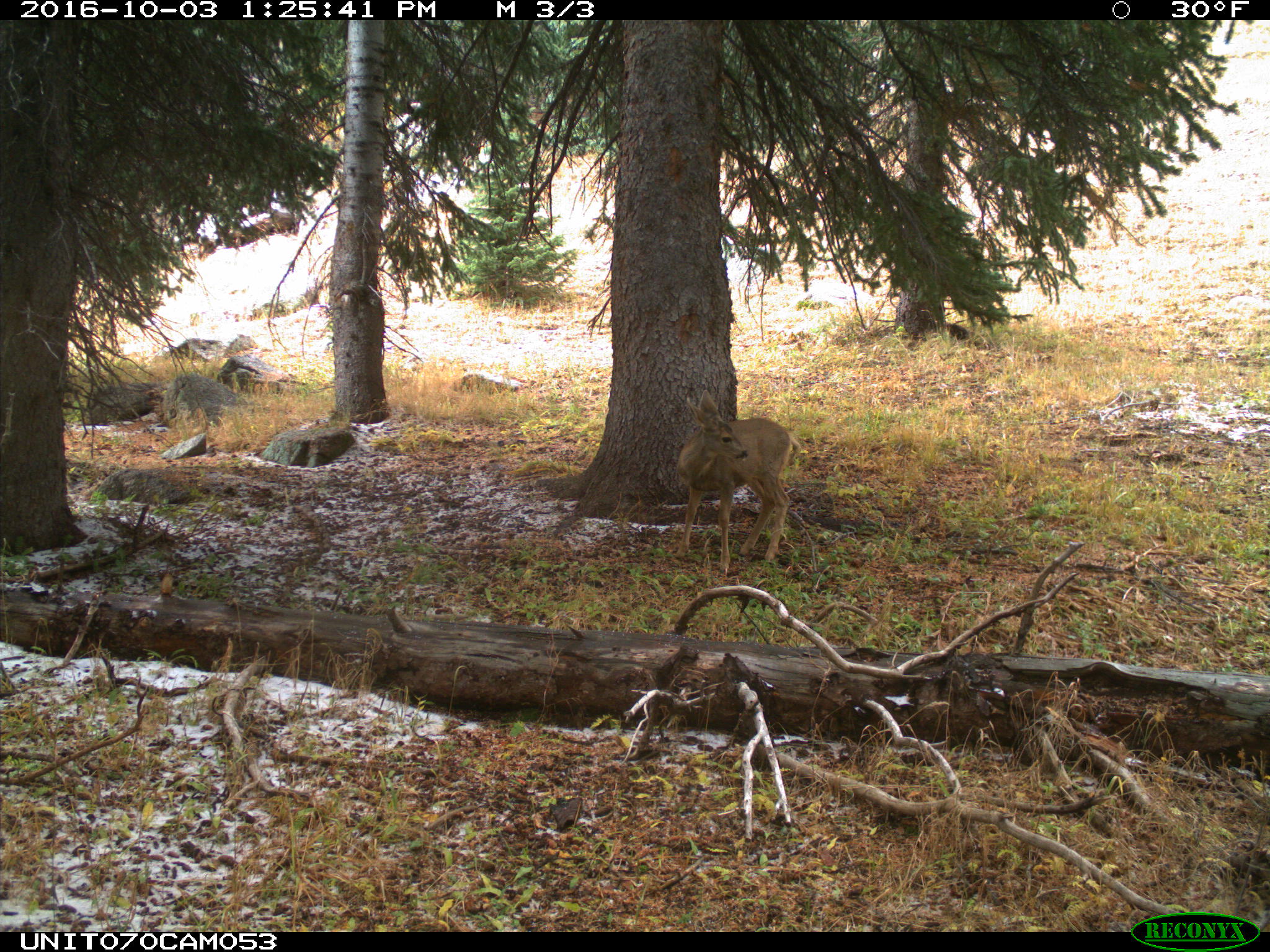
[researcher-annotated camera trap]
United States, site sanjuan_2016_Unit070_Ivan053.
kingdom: Animalia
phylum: Chordata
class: Mammalia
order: Artiodactyla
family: Cervidae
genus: Odocoileus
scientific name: Odocoileus hemionus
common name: mule deer